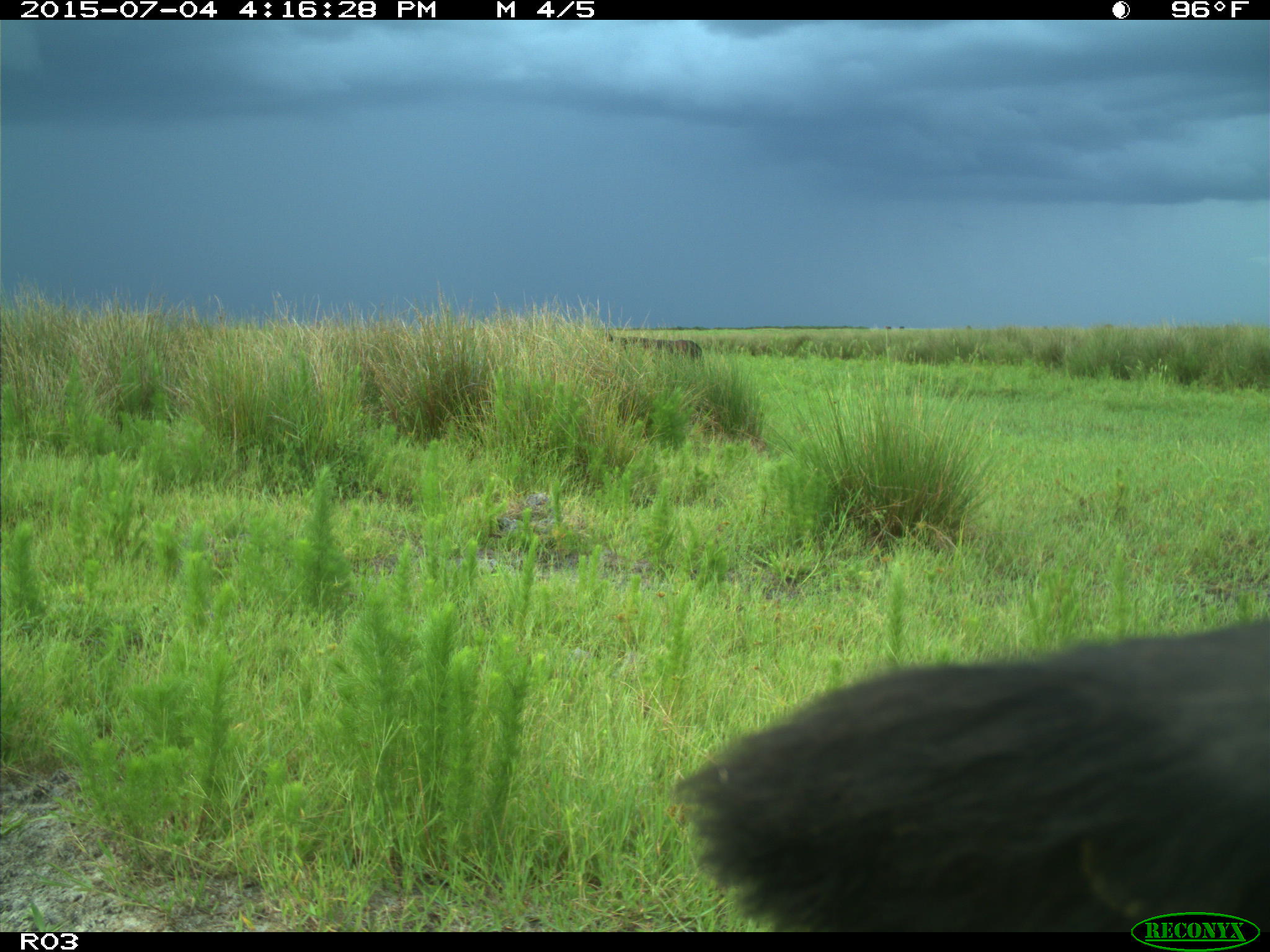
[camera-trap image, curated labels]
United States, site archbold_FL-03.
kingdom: Animalia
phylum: Chordata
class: Mammalia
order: Artiodactyla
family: Bovidae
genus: Bos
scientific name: Bos taurus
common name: domestic cow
Bos taurus (domestic cow).